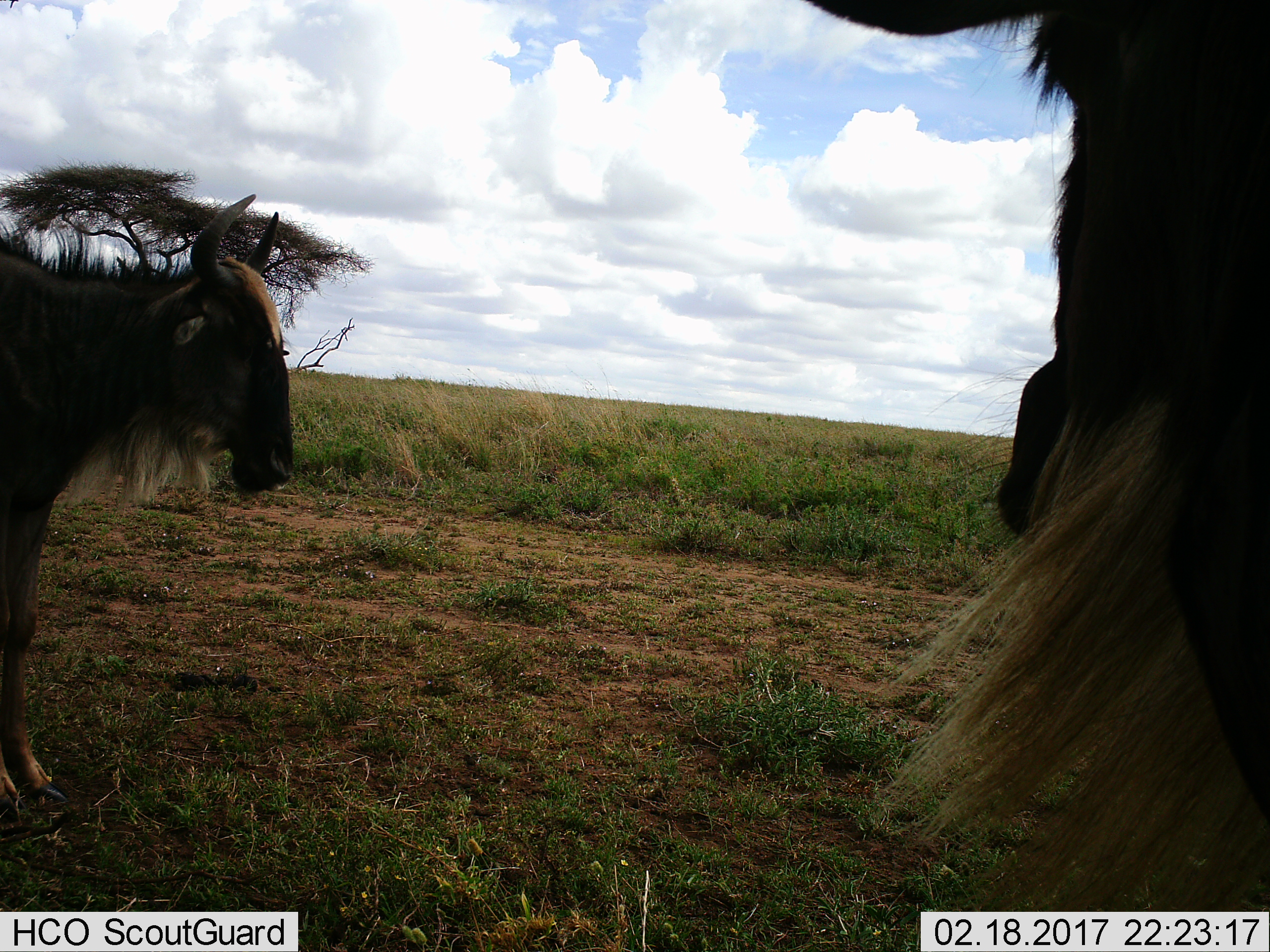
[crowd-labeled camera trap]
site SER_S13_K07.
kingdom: Animalia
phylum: Chordata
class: Mammalia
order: Artiodactyla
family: Bovidae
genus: Connochaetes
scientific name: Connochaetes taurinus taurinus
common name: blue wildebeest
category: wildebeestblue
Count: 2.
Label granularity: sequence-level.